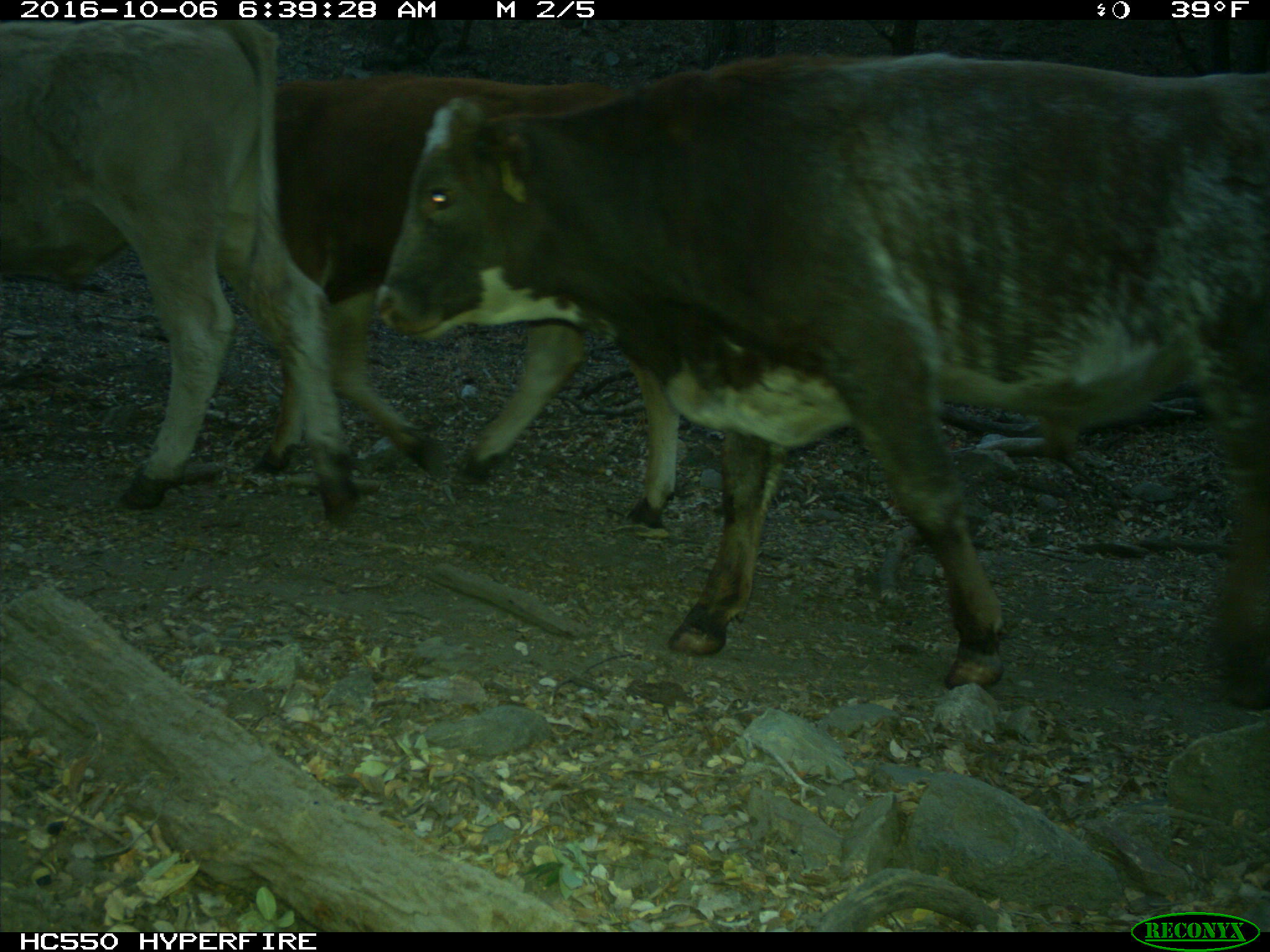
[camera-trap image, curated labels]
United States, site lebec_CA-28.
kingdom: Animalia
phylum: Chordata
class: Mammalia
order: Artiodactyla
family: Bovidae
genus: Bos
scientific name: Bos taurus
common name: domestic cow